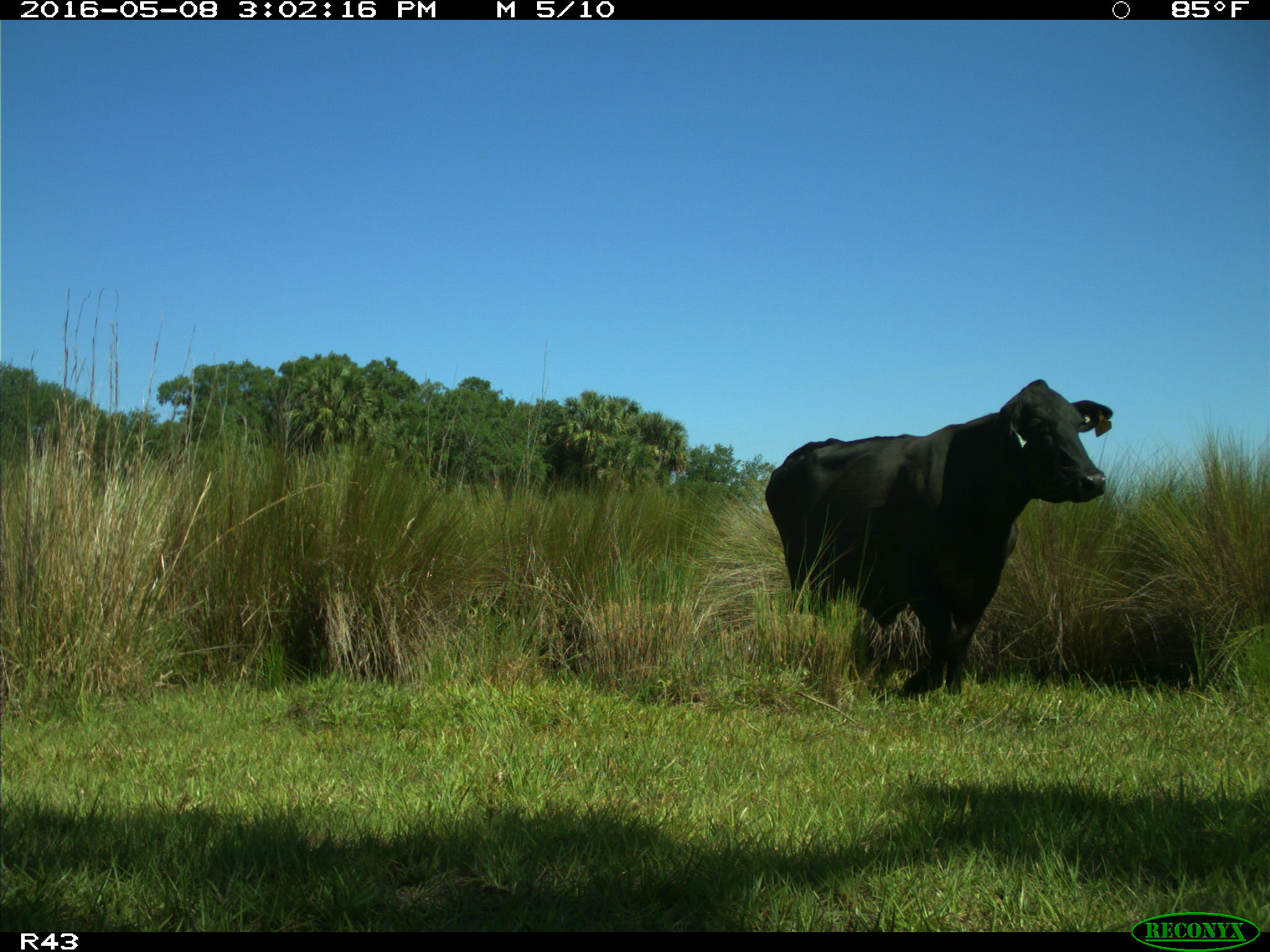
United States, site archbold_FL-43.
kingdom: Animalia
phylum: Chordata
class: Mammalia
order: Artiodactyla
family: Bovidae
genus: Bos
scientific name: Bos taurus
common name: domestic cow